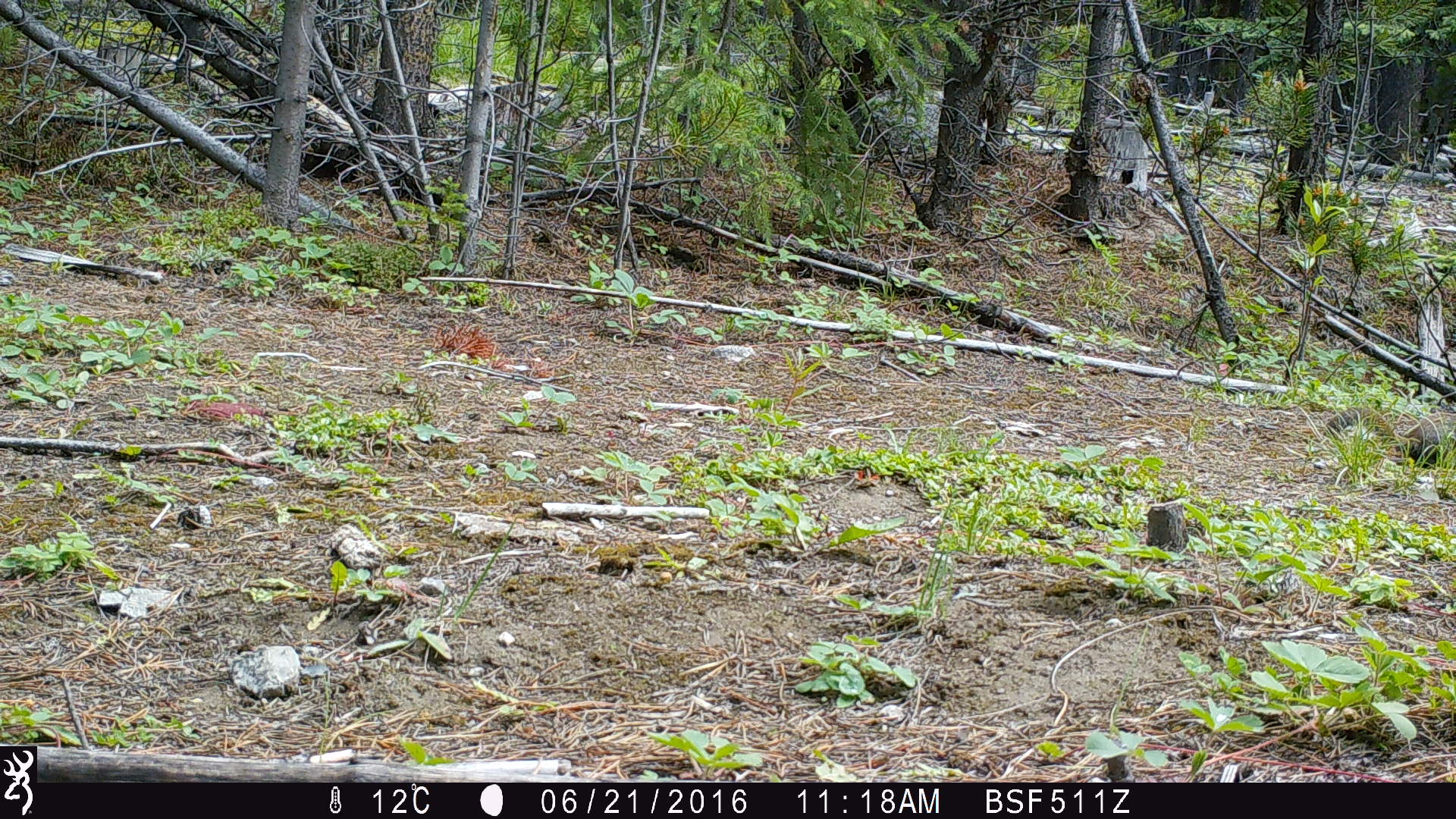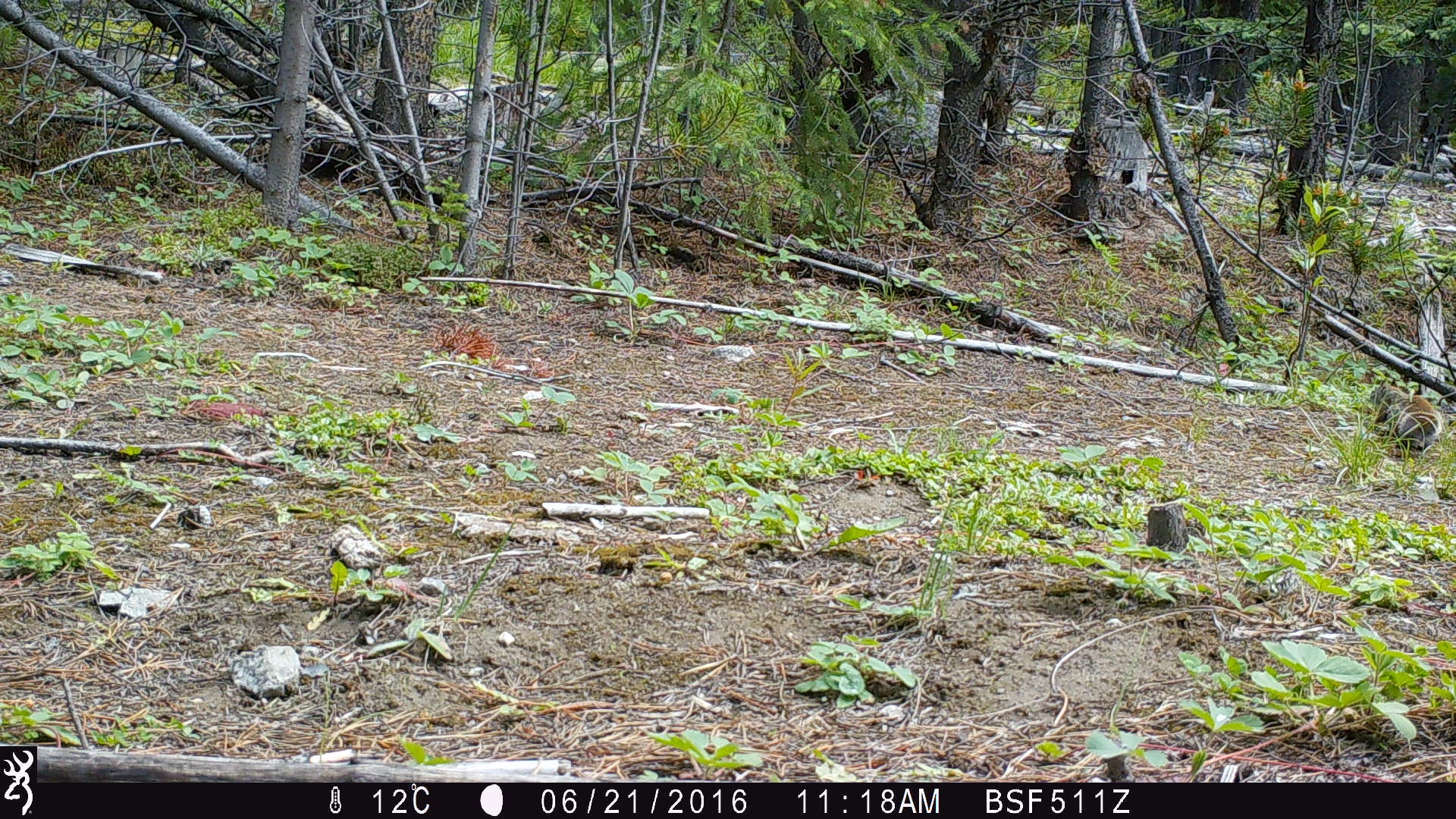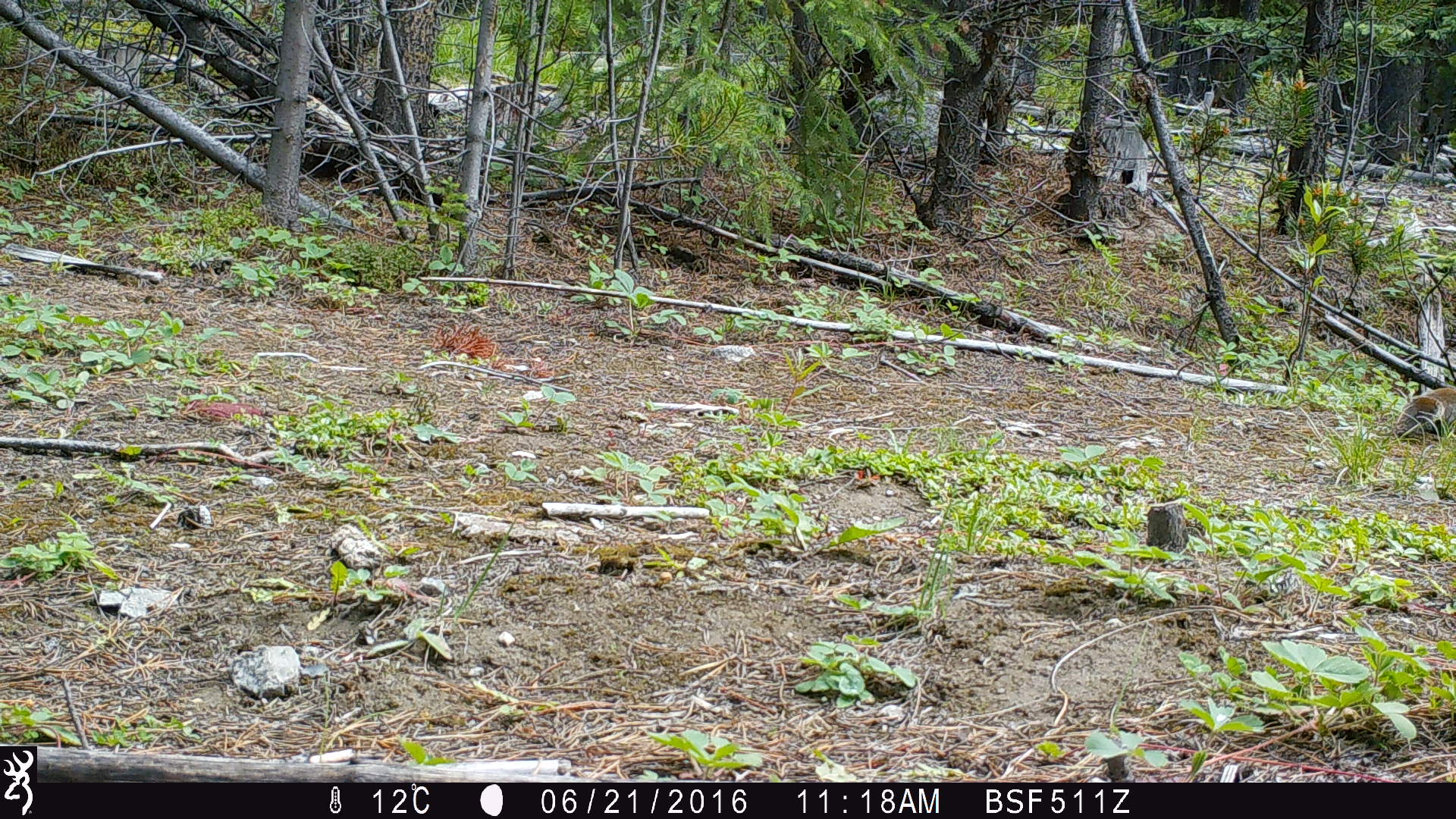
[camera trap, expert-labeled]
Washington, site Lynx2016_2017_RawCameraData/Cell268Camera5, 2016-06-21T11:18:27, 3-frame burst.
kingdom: Animalia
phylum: Chordata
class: Mammalia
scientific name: Mammalia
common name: small mammal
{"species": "small mammal (Mammalia)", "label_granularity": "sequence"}